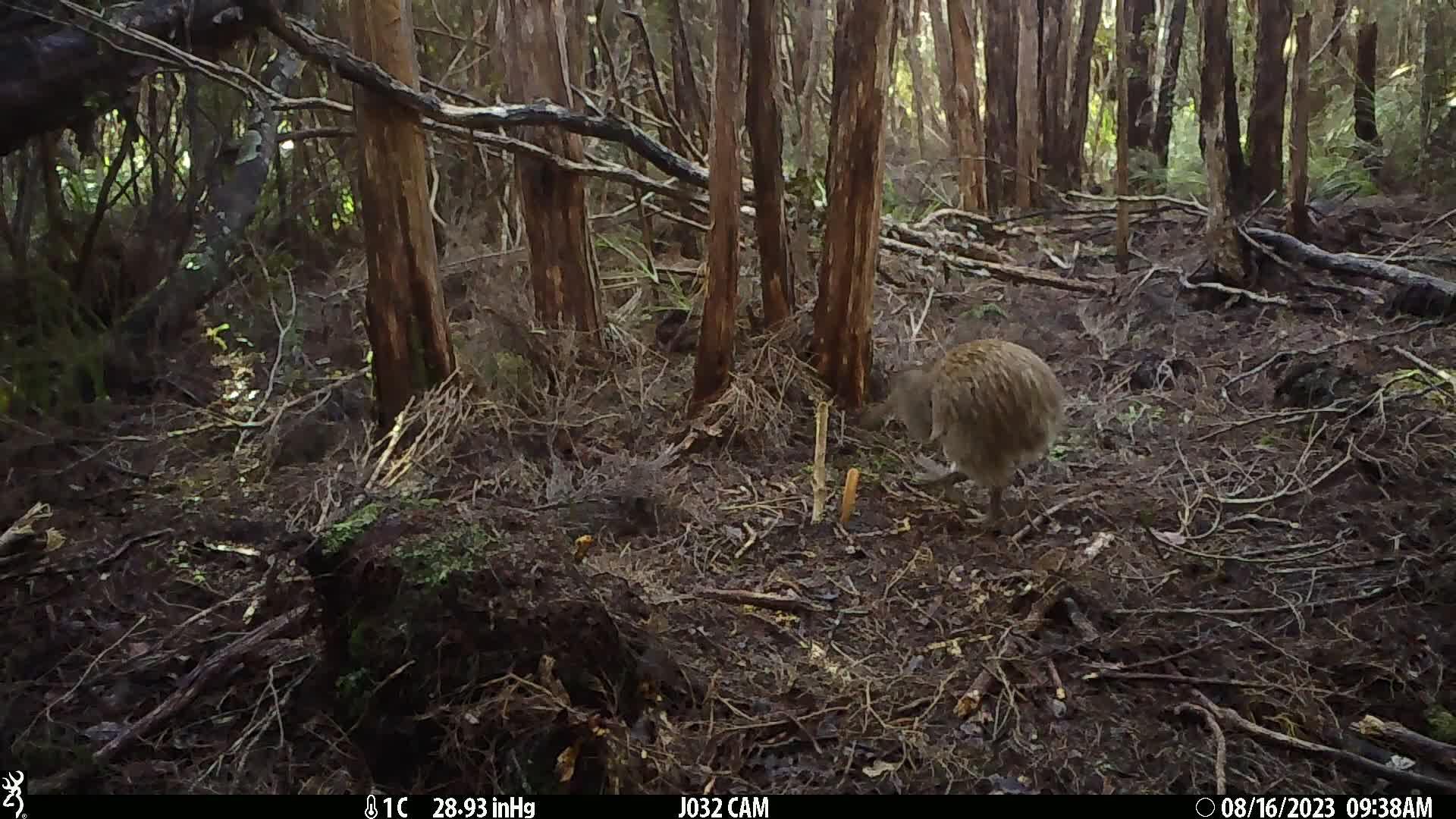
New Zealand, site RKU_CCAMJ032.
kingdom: Animalia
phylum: Chordata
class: Aves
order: Apterygiformes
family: Apterygidae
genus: Apteryx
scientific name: Apteryx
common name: kiwi